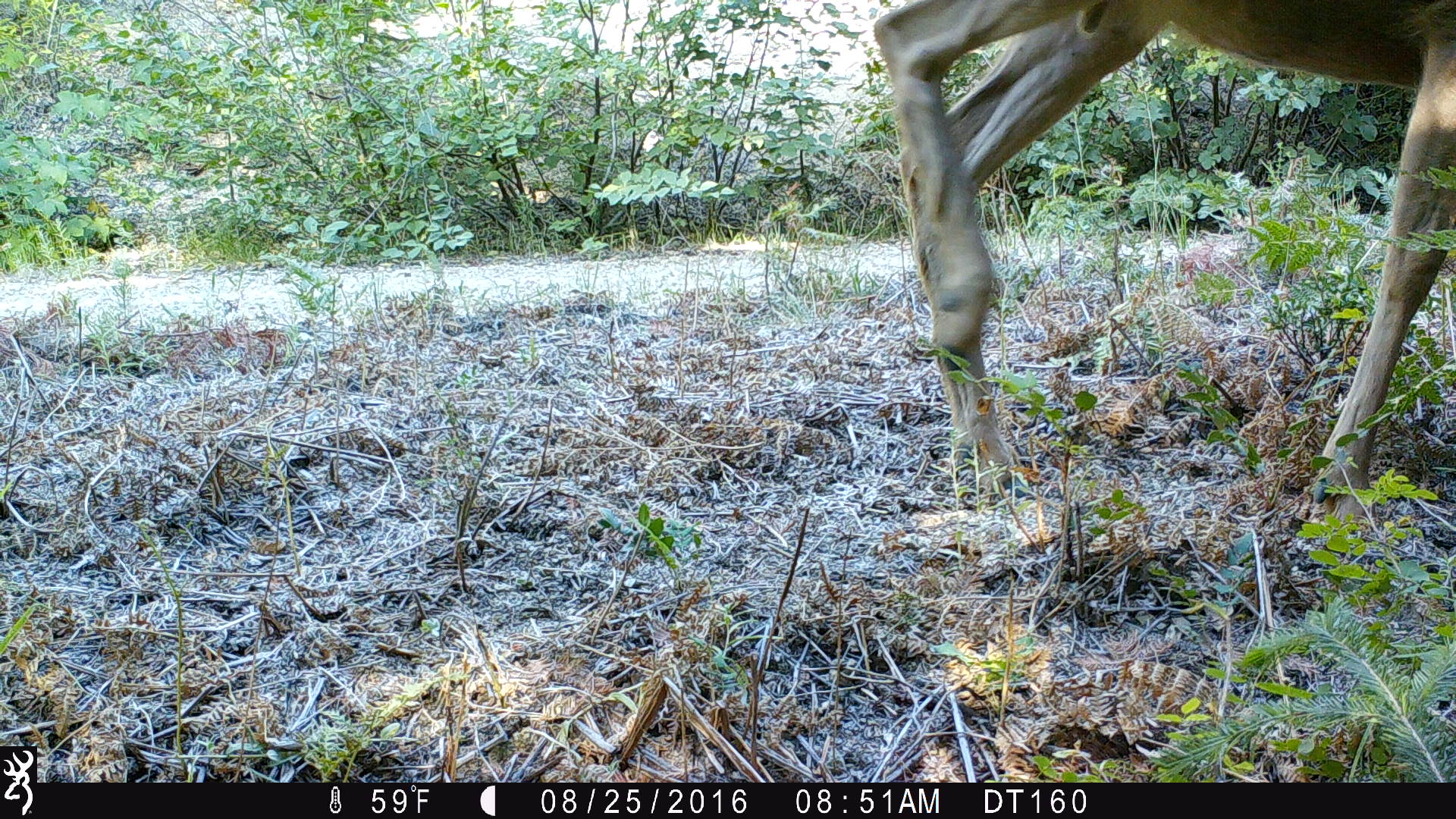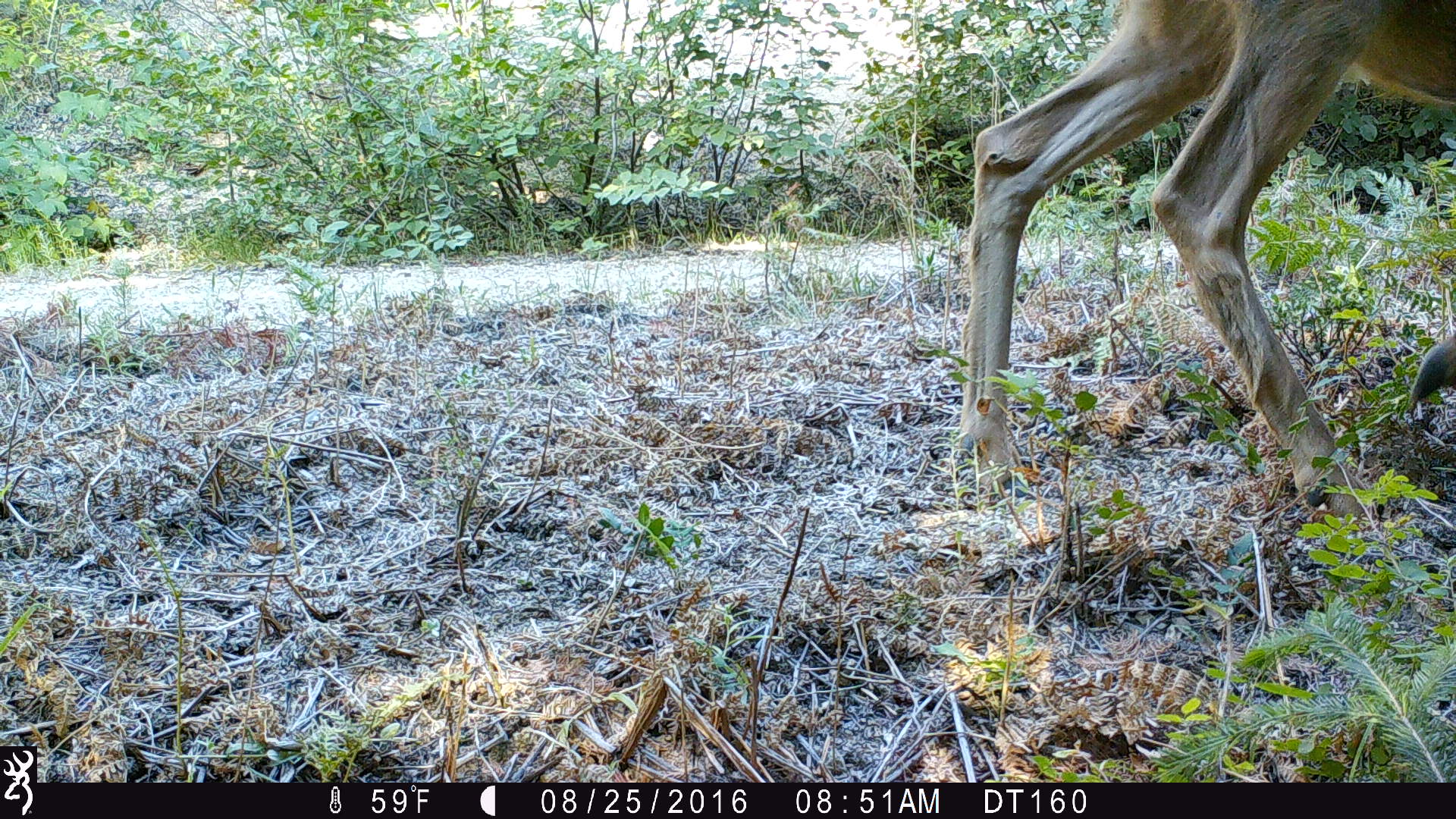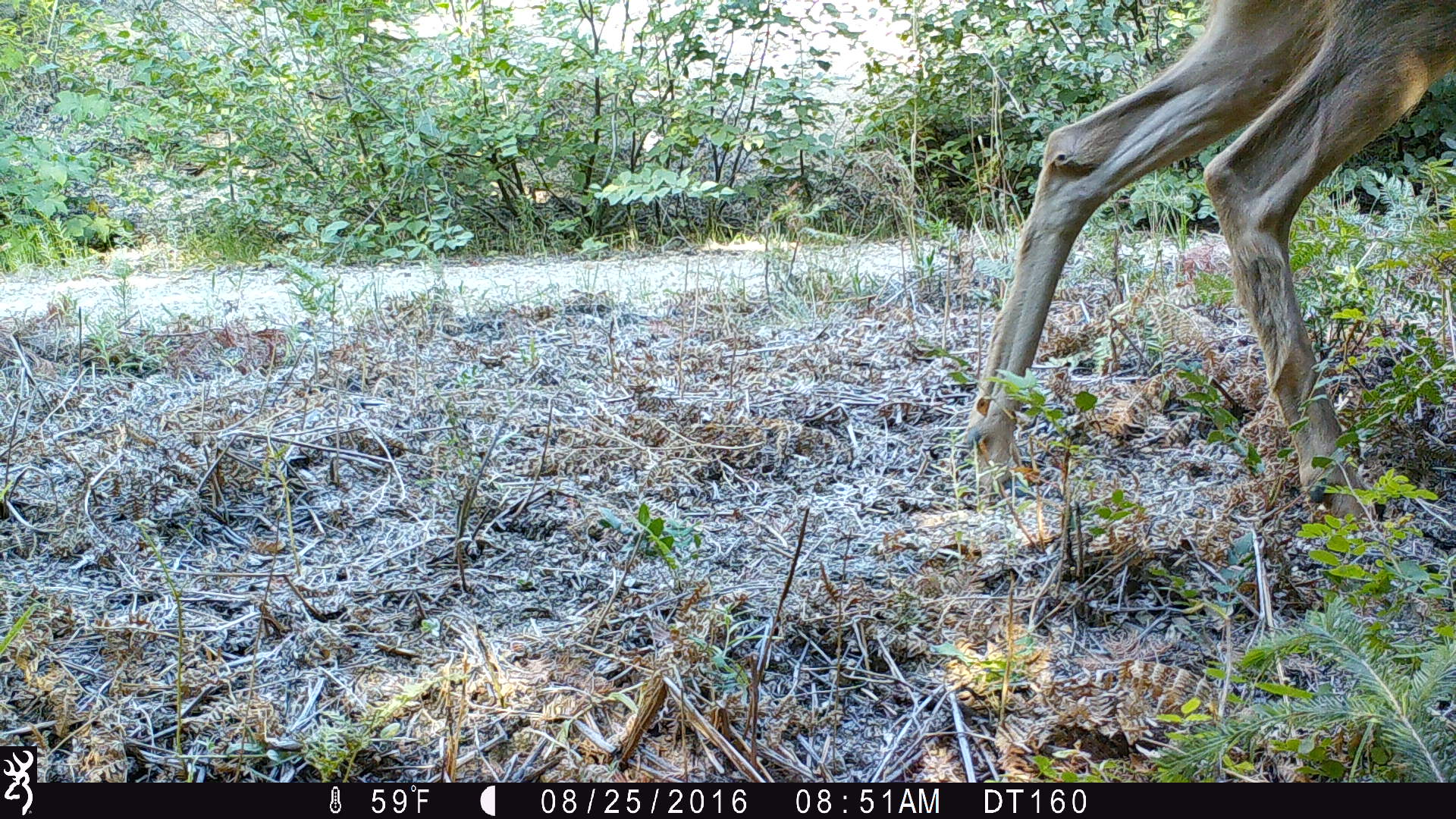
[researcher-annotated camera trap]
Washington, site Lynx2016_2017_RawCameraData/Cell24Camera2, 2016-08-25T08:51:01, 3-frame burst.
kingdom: Animalia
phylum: Chordata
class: Mammalia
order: Artiodactyla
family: Cervidae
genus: Odocoileus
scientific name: Odocoileus hemionus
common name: mule deer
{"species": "Odocoileus hemionus (mule deer)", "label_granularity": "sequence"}